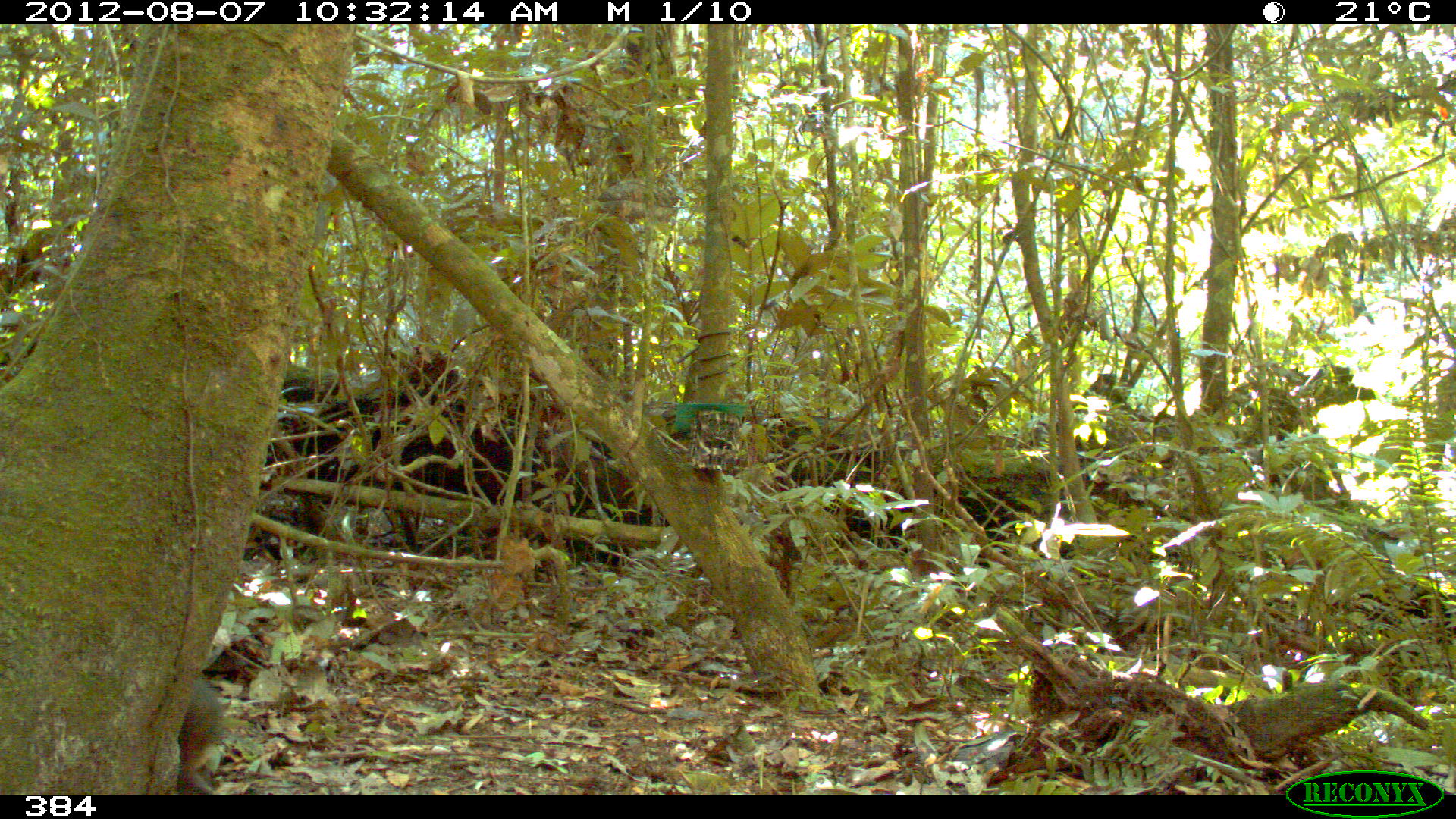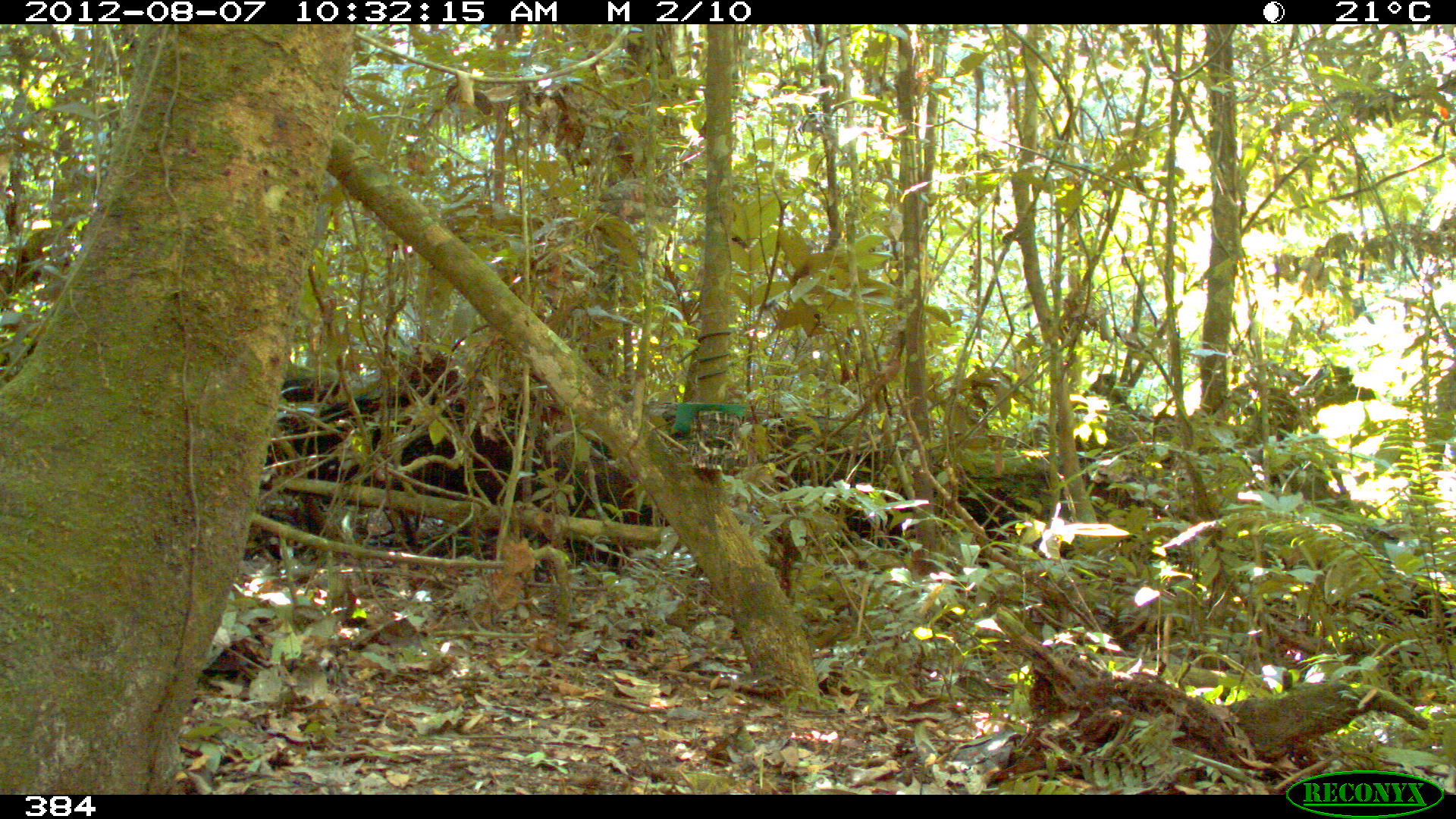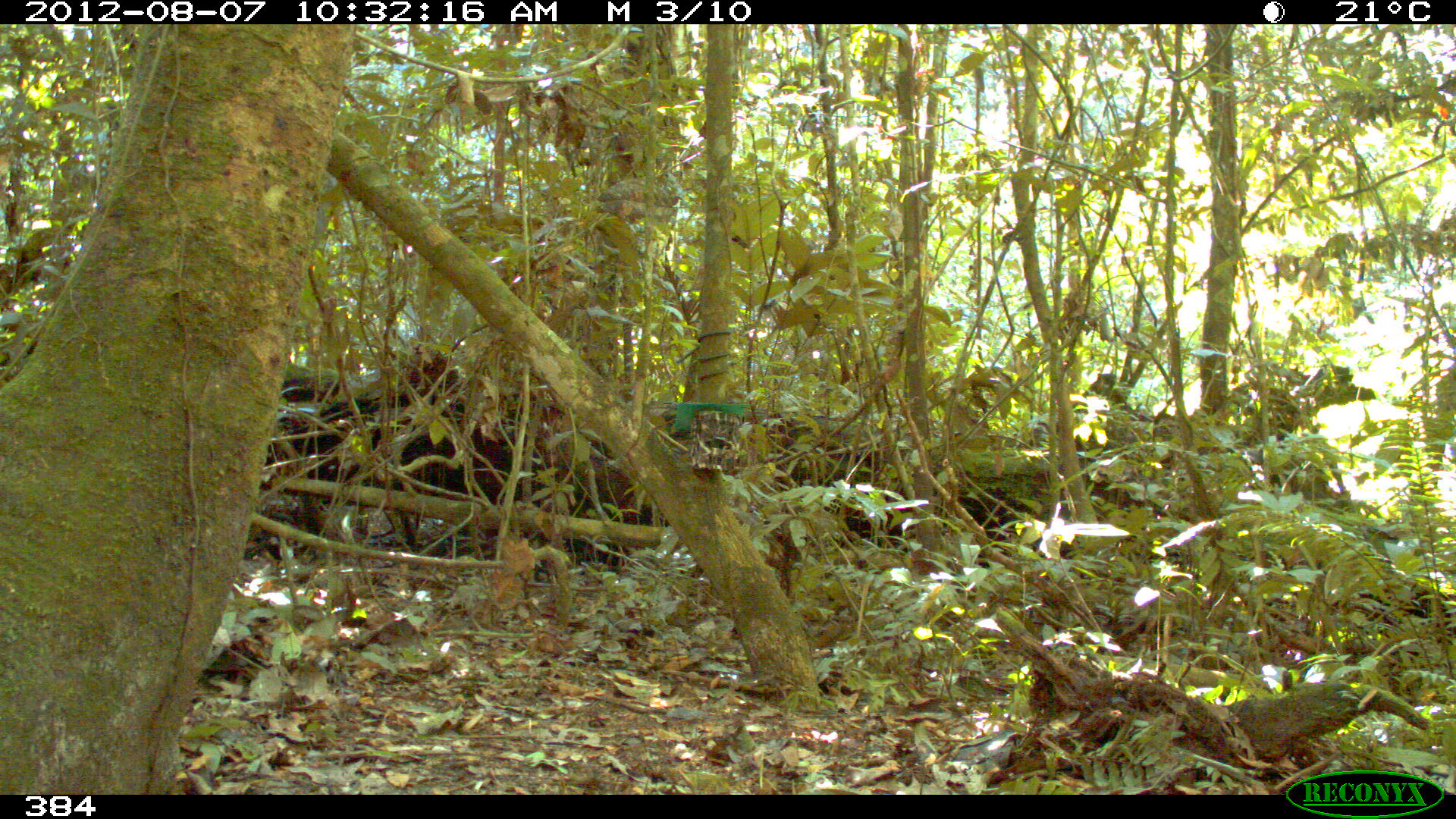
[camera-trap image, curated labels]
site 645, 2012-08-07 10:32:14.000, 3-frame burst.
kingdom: Animalia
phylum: Chordata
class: Mammalia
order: Rodentia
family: Dasyproctidae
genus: Dasyprocta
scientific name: Dasyprocta punctata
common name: central american agouti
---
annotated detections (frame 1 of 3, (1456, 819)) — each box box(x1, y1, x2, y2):
dasyprocta punctata: box(179, 674, 227, 794)